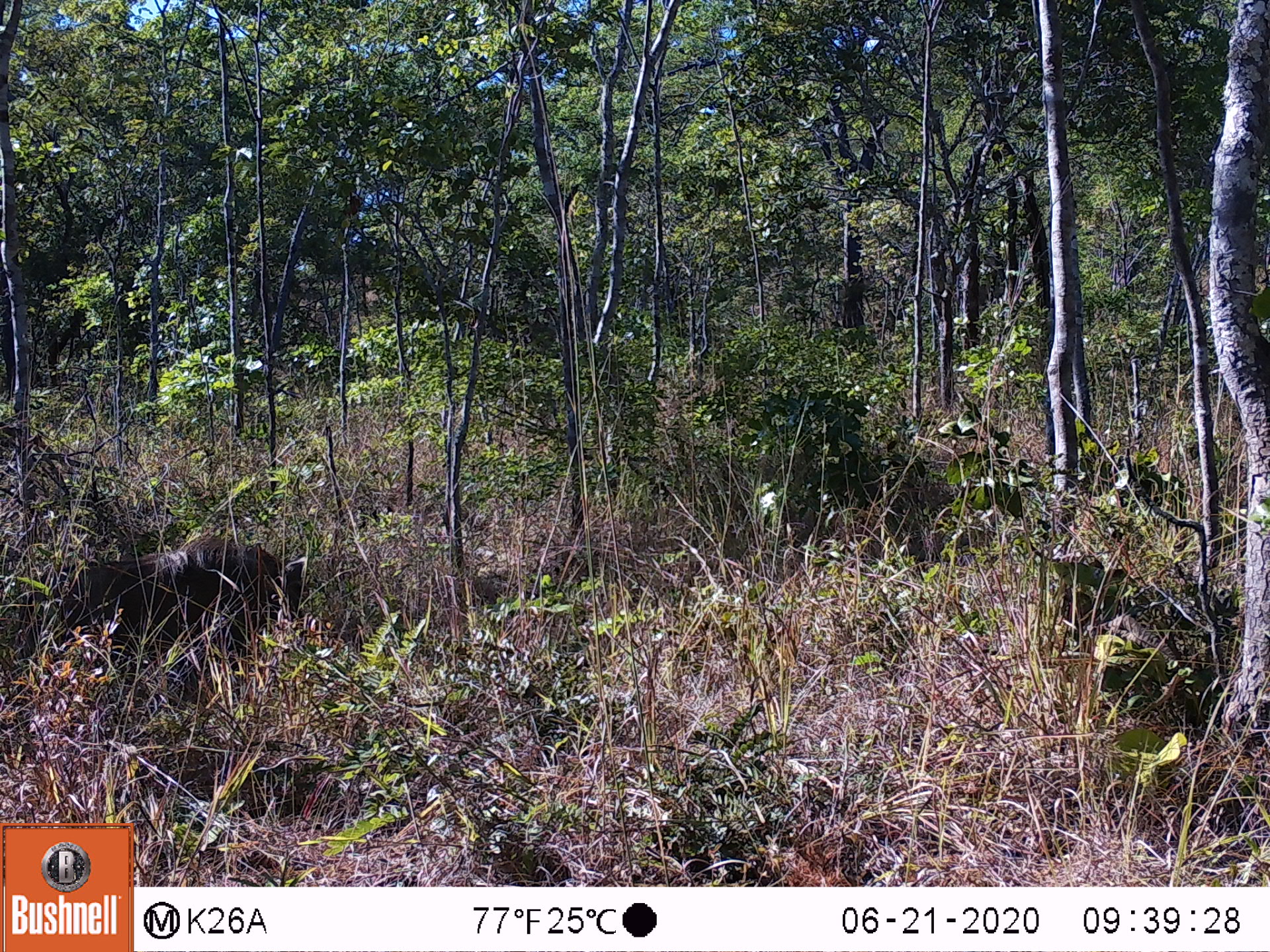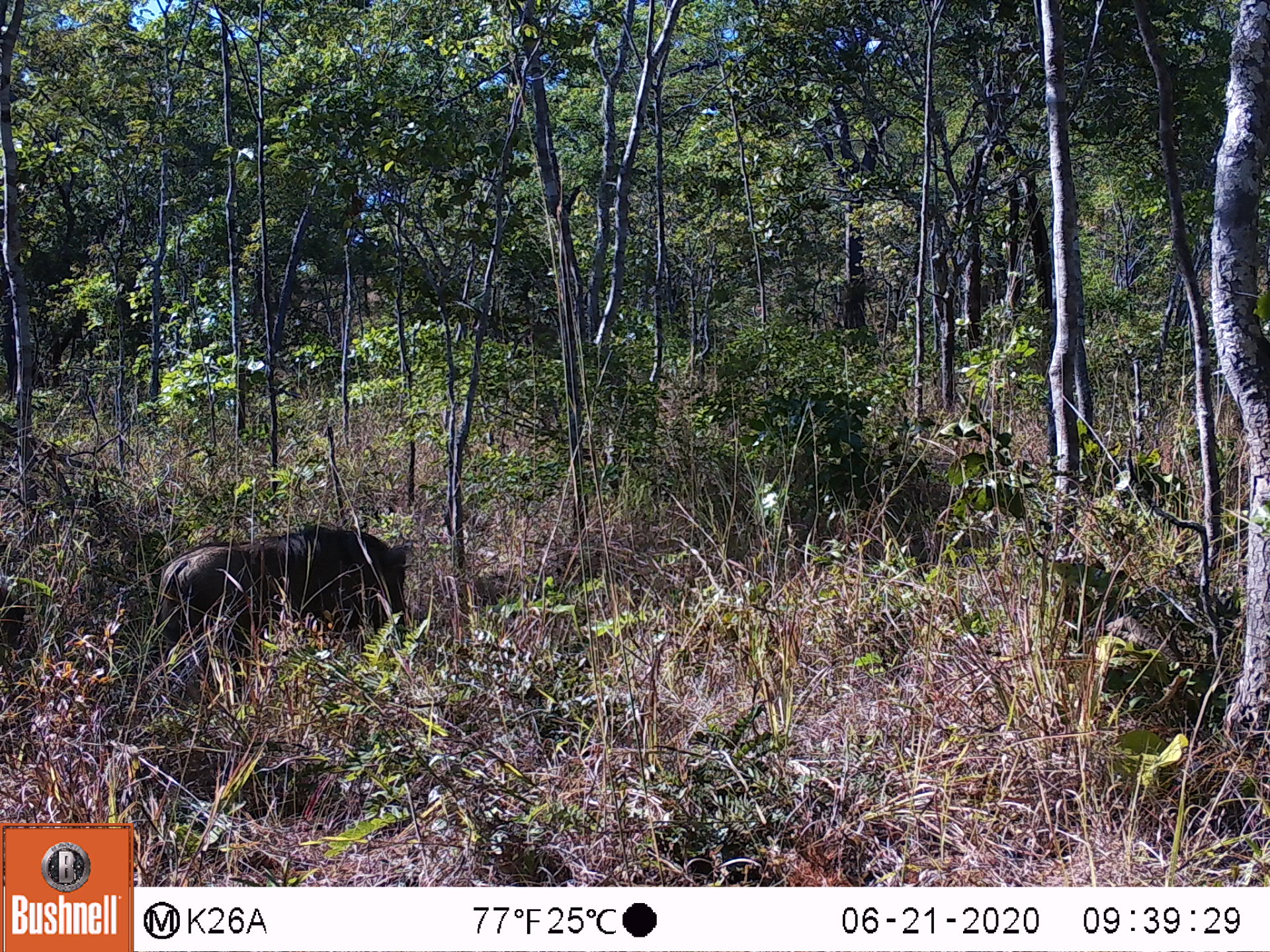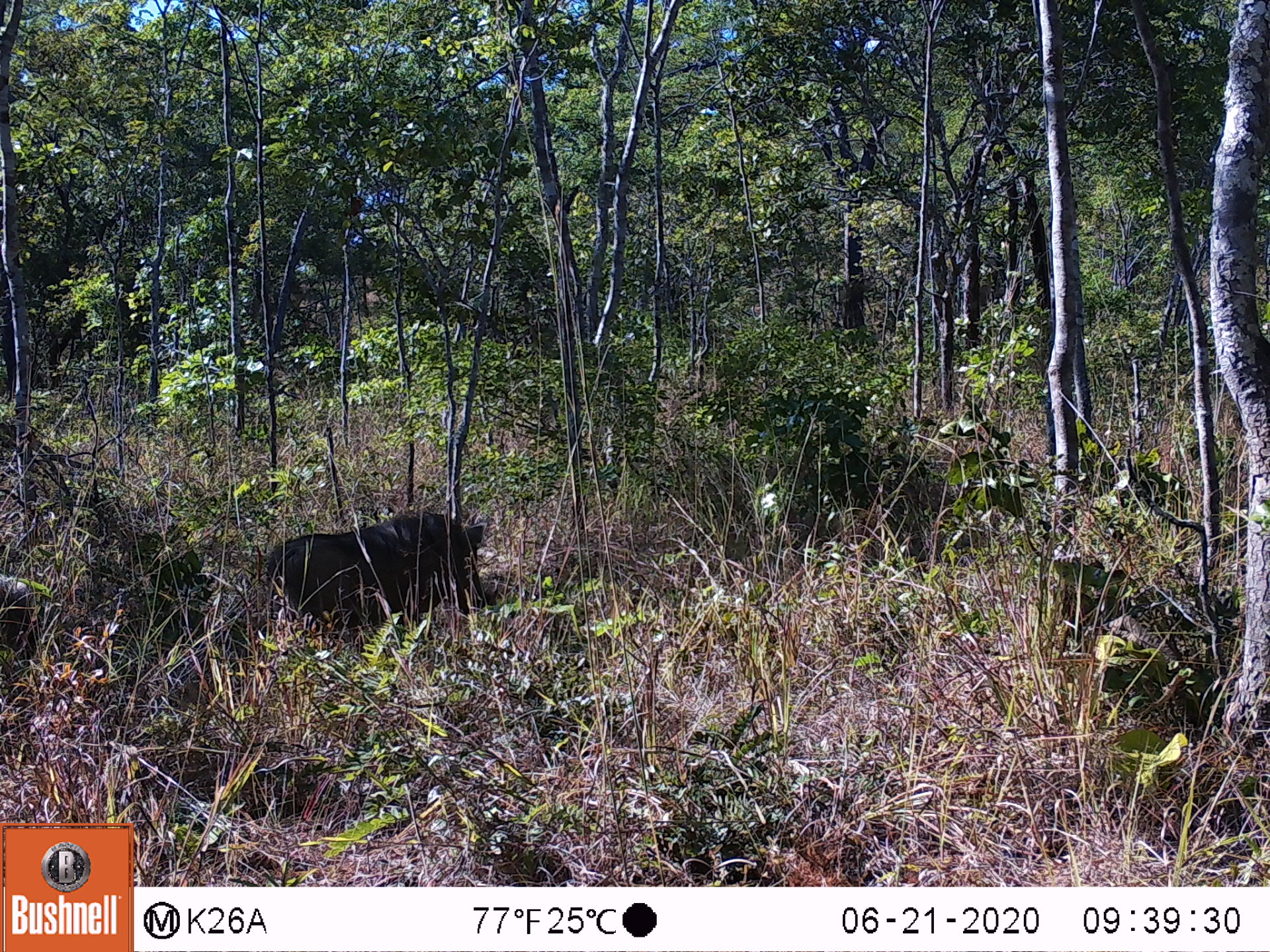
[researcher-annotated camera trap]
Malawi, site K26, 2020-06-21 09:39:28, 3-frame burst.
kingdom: Animalia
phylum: Chordata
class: Mammalia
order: Artiodactyla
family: Suidae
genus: Phacochoerus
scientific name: Phacochoerus africanus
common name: common warthog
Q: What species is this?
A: Common warthog (Phacochoerus africanus).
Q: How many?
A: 1.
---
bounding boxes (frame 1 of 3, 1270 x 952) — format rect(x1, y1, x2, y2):
common warthog: rect(37, 525, 318, 662)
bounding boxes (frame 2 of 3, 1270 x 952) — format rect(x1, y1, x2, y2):
common warthog: rect(145, 519, 423, 657)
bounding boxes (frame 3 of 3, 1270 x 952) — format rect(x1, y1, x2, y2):
common warthog: rect(258, 500, 497, 635)